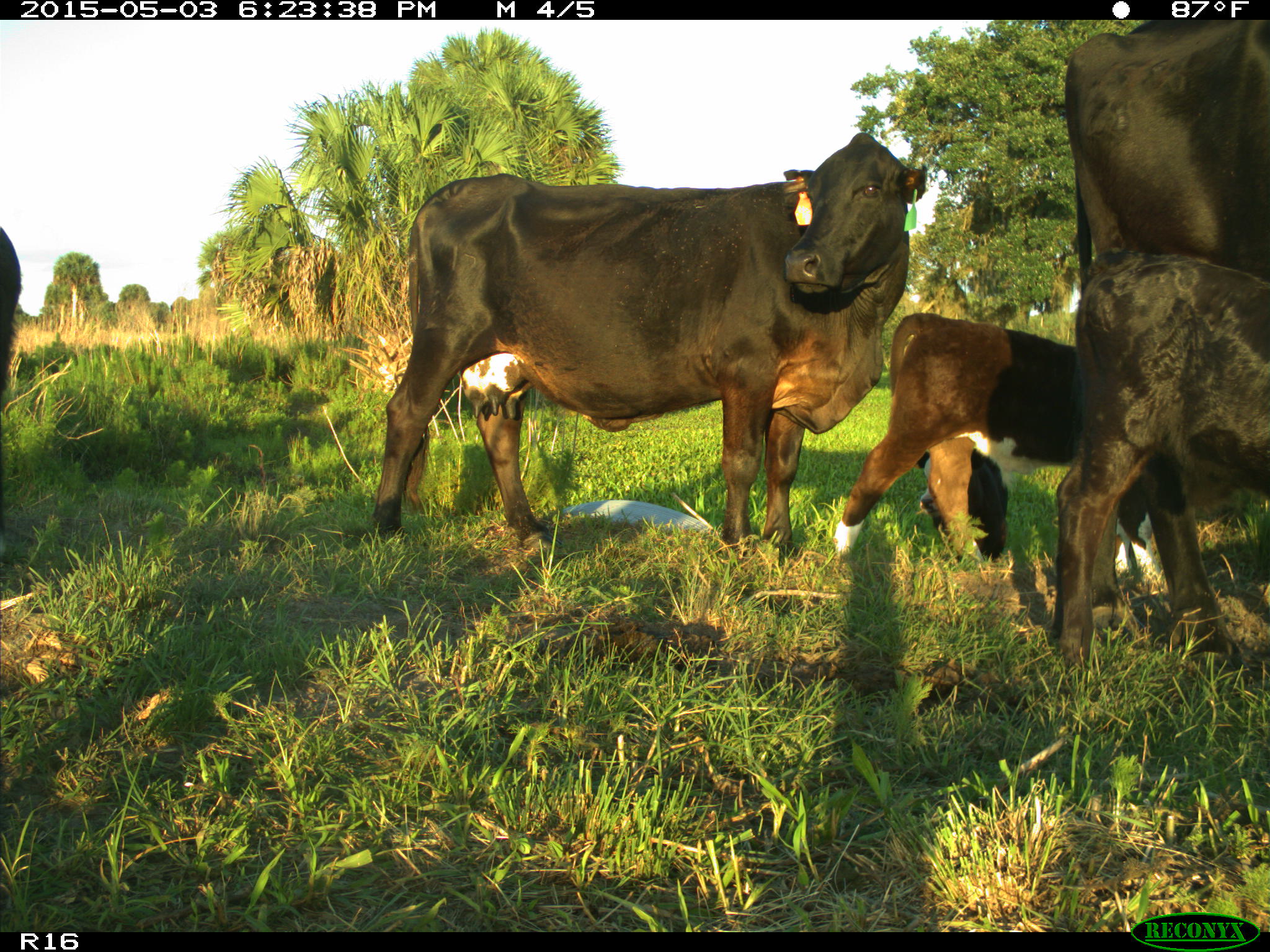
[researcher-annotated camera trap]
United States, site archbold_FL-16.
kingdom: Animalia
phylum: Chordata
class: Mammalia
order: Artiodactyla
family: Bovidae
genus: Bos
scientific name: Bos taurus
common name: domestic cow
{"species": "Bos taurus (domestic cow)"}